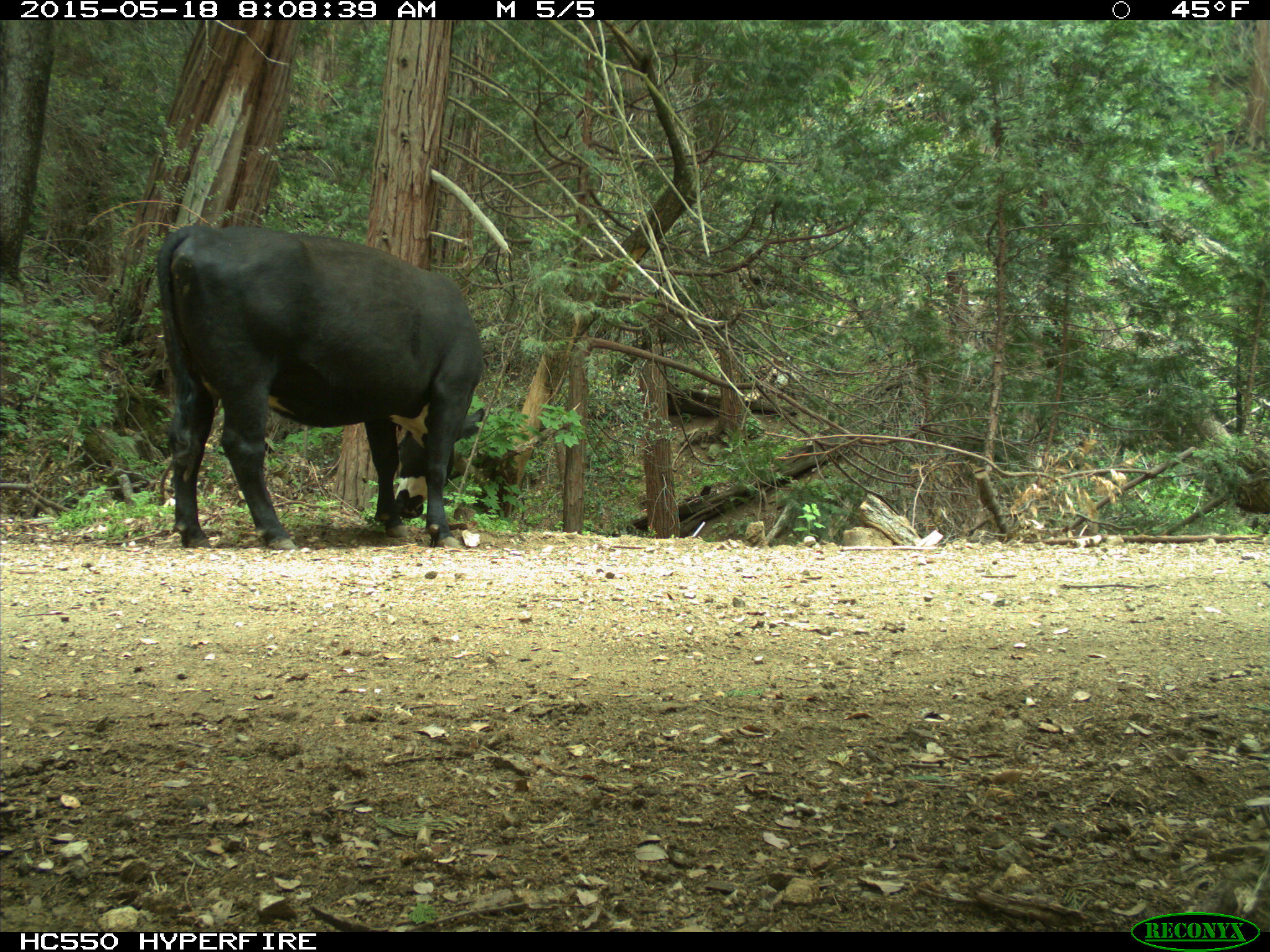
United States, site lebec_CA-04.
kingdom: Animalia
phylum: Chordata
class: Mammalia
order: Artiodactyla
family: Bovidae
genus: Bos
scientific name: Bos taurus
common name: domestic cow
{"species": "Bos taurus (domestic cow)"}